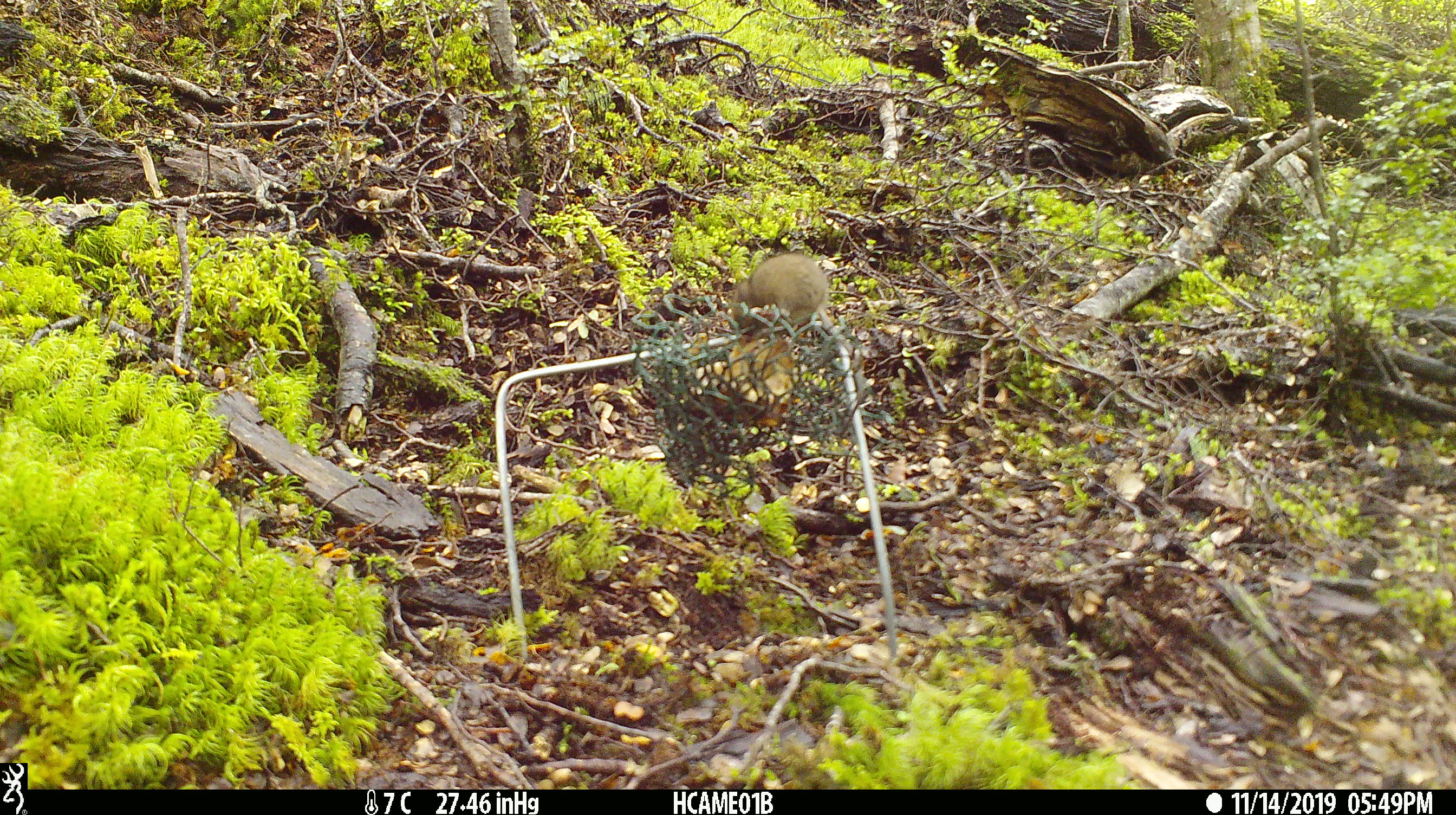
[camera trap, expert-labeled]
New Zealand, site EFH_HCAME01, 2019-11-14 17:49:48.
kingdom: Animalia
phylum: Chordata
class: Mammalia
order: Rodentia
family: Muridae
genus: Mus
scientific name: Mus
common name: mouse